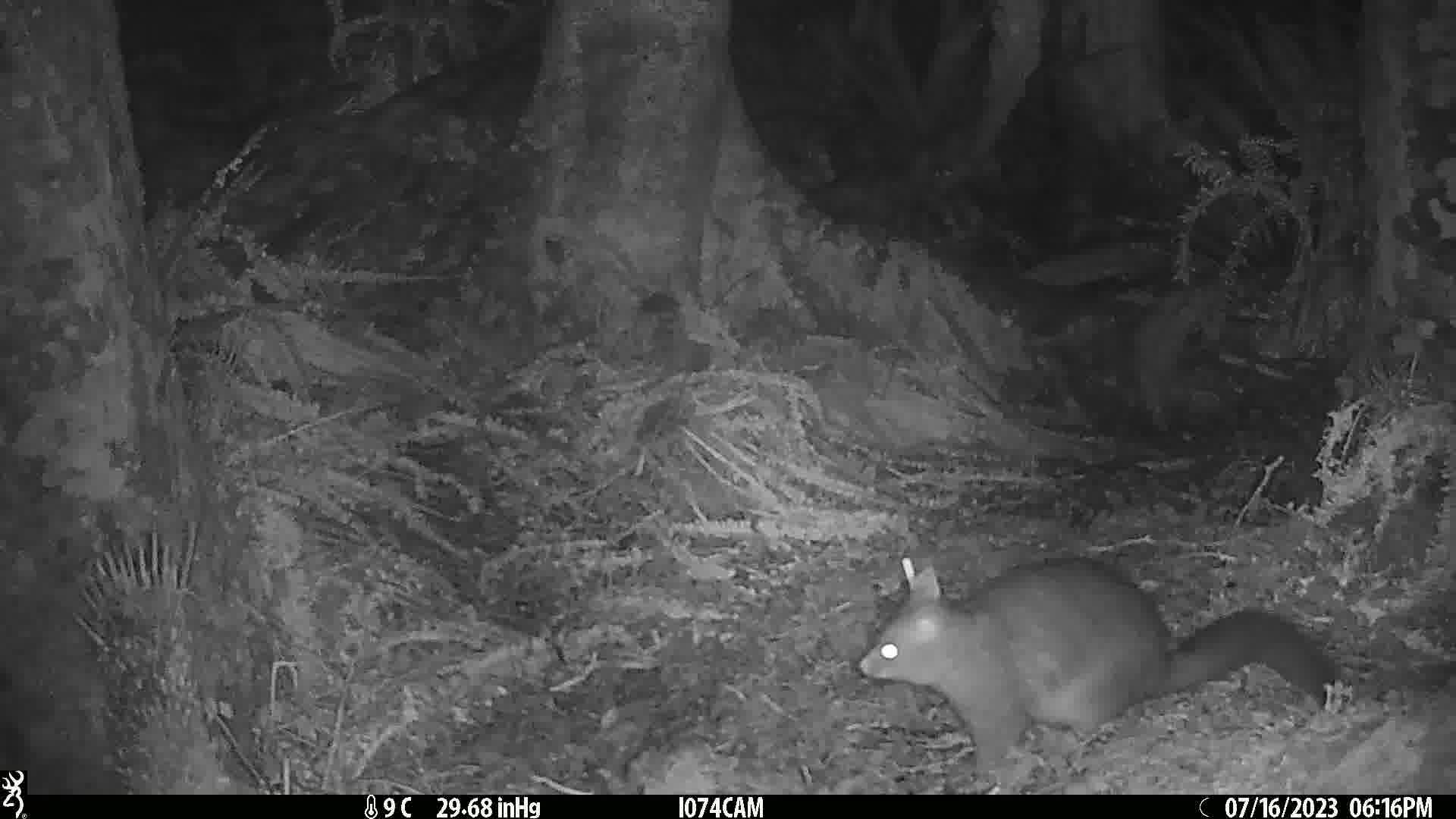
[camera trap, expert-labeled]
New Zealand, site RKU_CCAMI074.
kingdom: Animalia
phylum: Chordata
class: Mammalia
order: Diprotodontia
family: Phalangeridae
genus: Trichosurus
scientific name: Trichosurus vulpecula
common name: common brushtail possum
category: possum